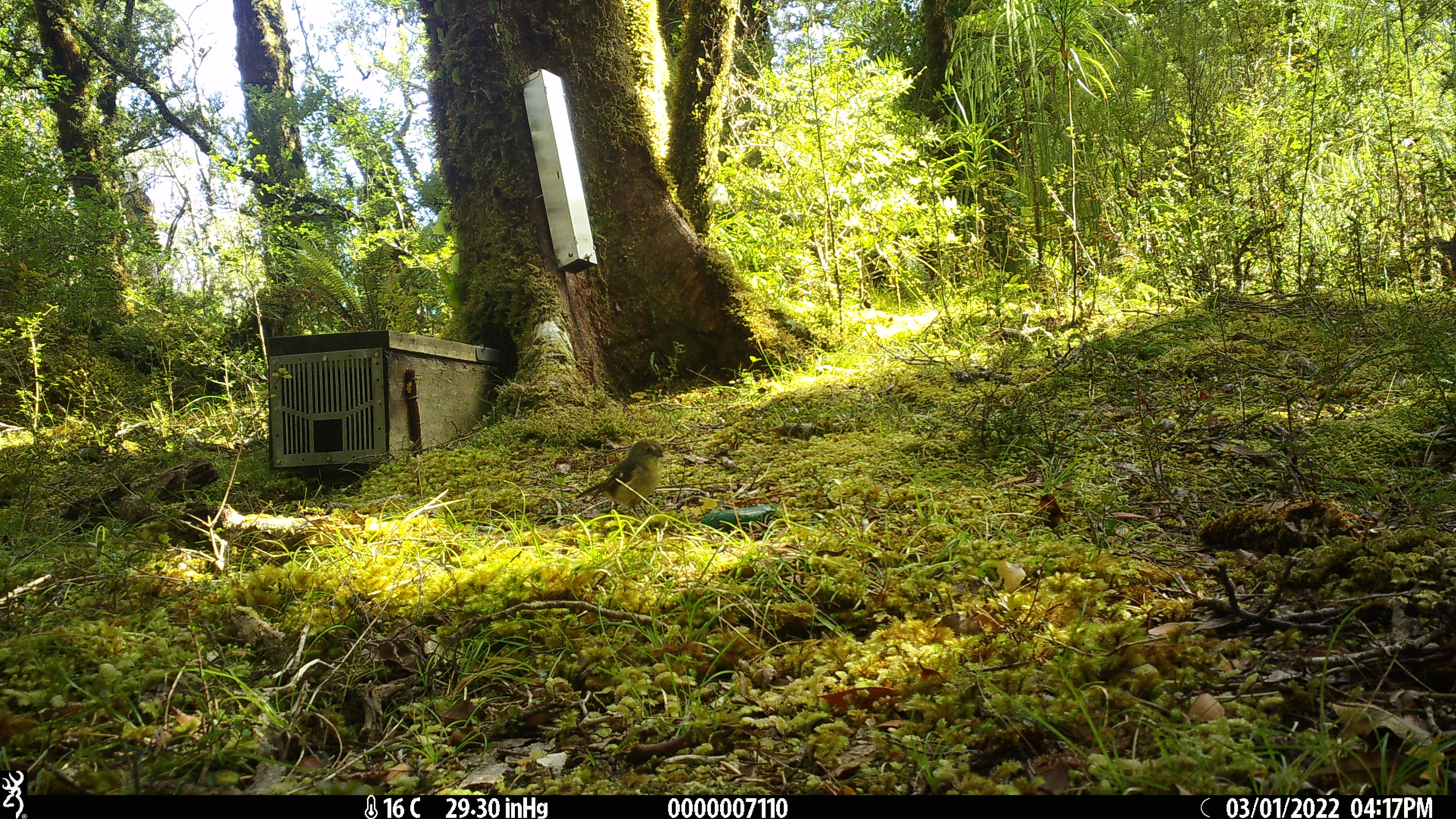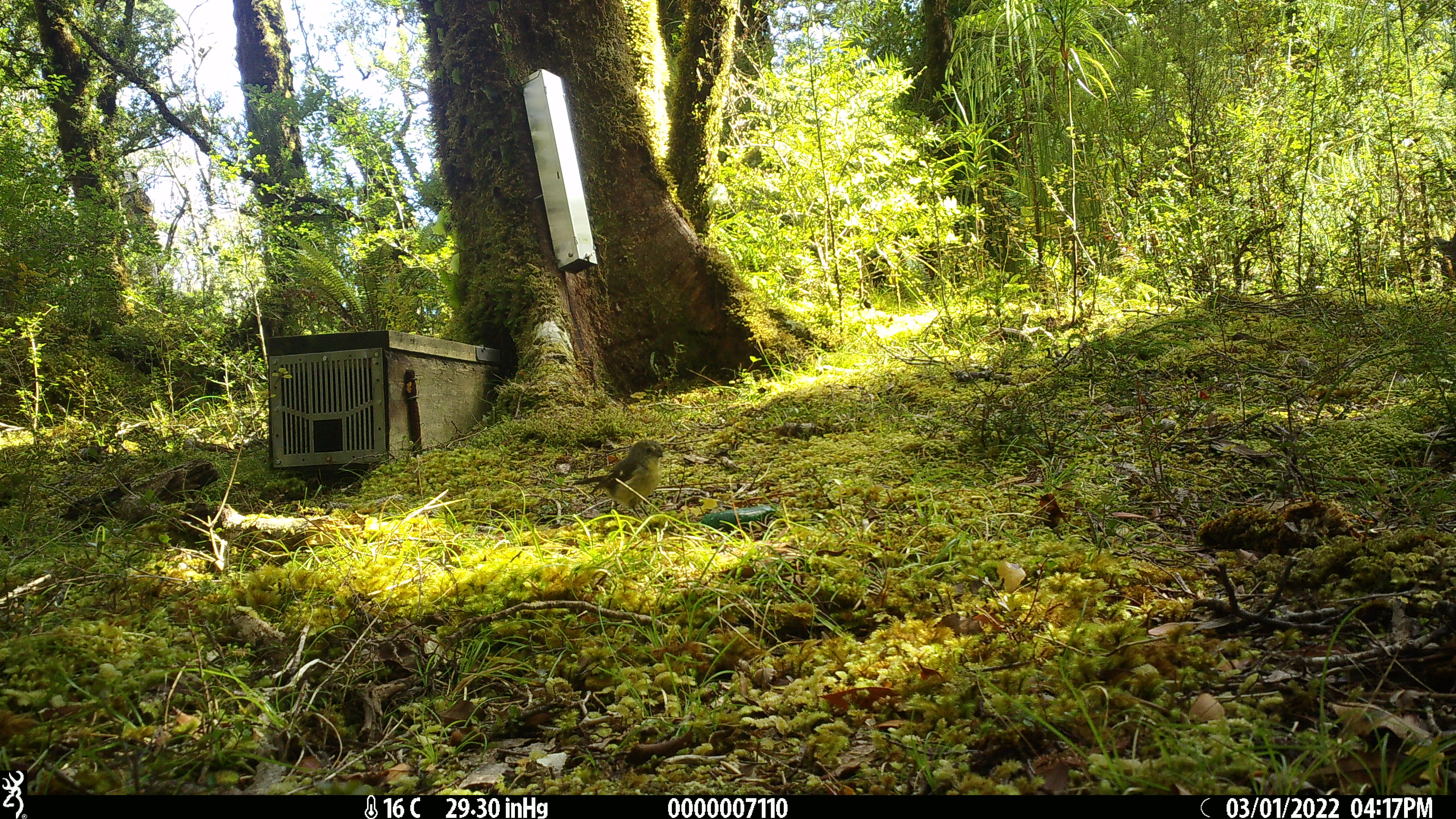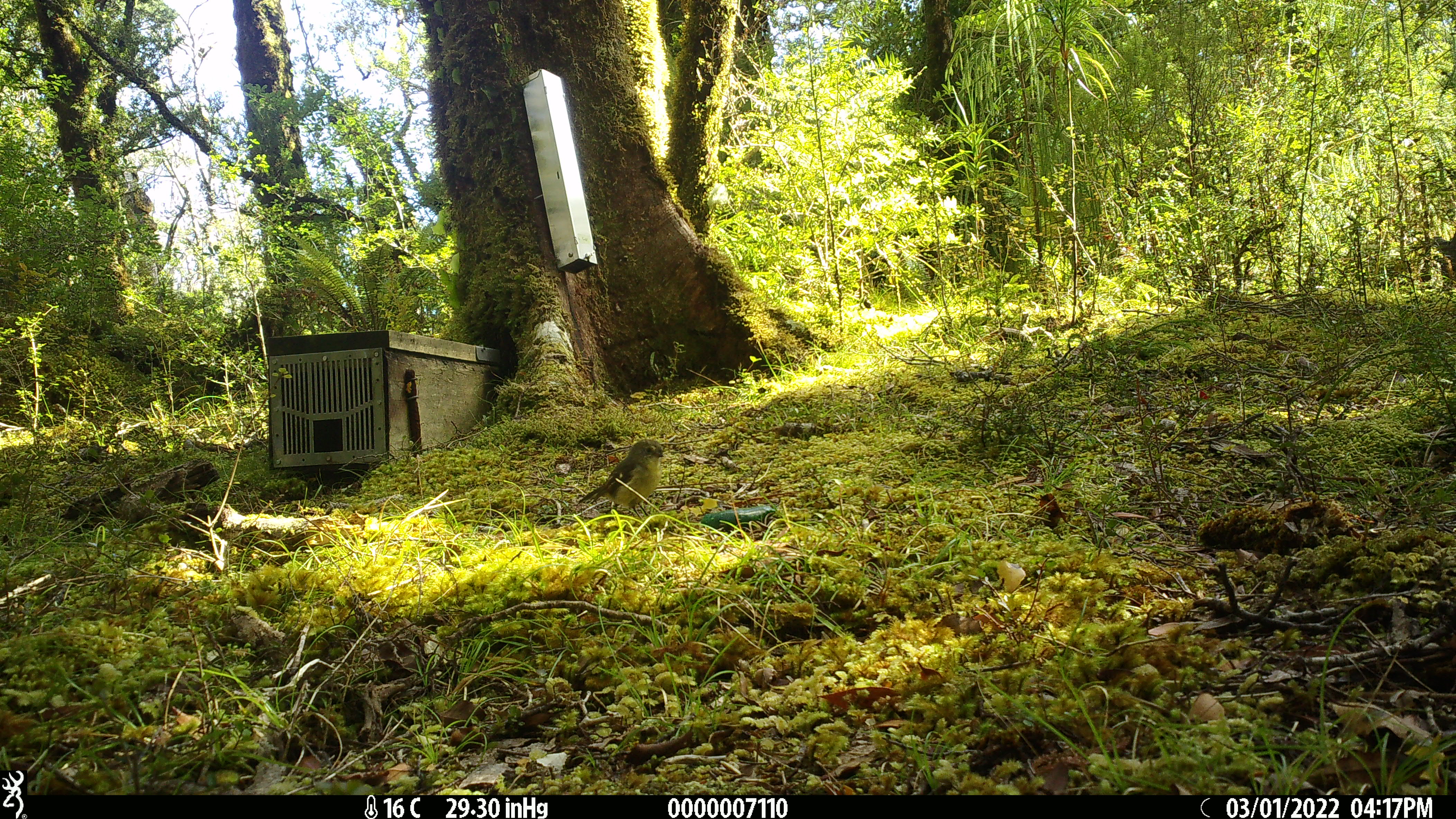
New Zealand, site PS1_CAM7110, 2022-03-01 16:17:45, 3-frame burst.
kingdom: Animalia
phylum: Chordata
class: Aves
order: Passeriformes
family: Petroicidae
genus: Petroica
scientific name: Petroica macrocephala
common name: tomtit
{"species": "tomtit (Petroica macrocephala)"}